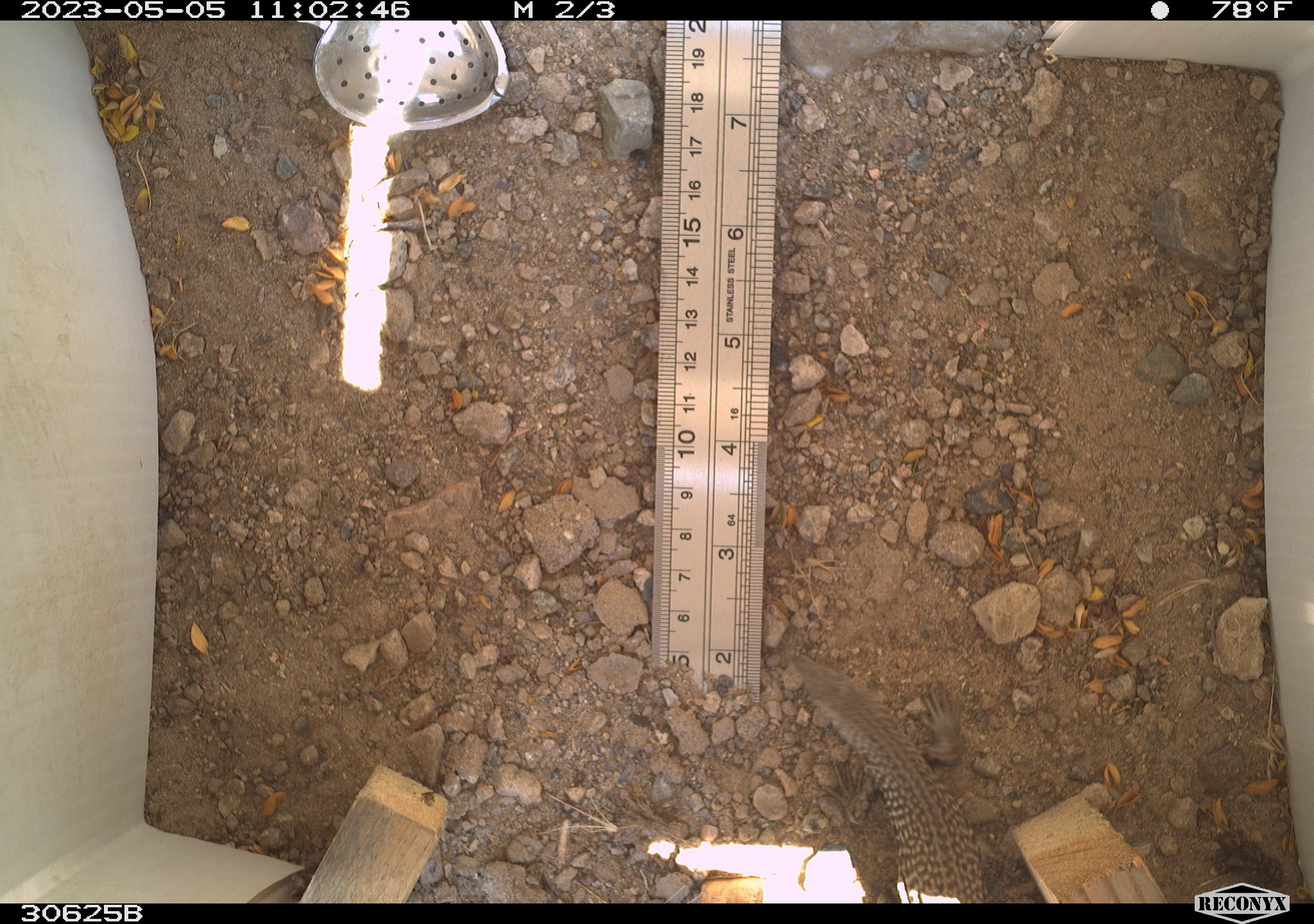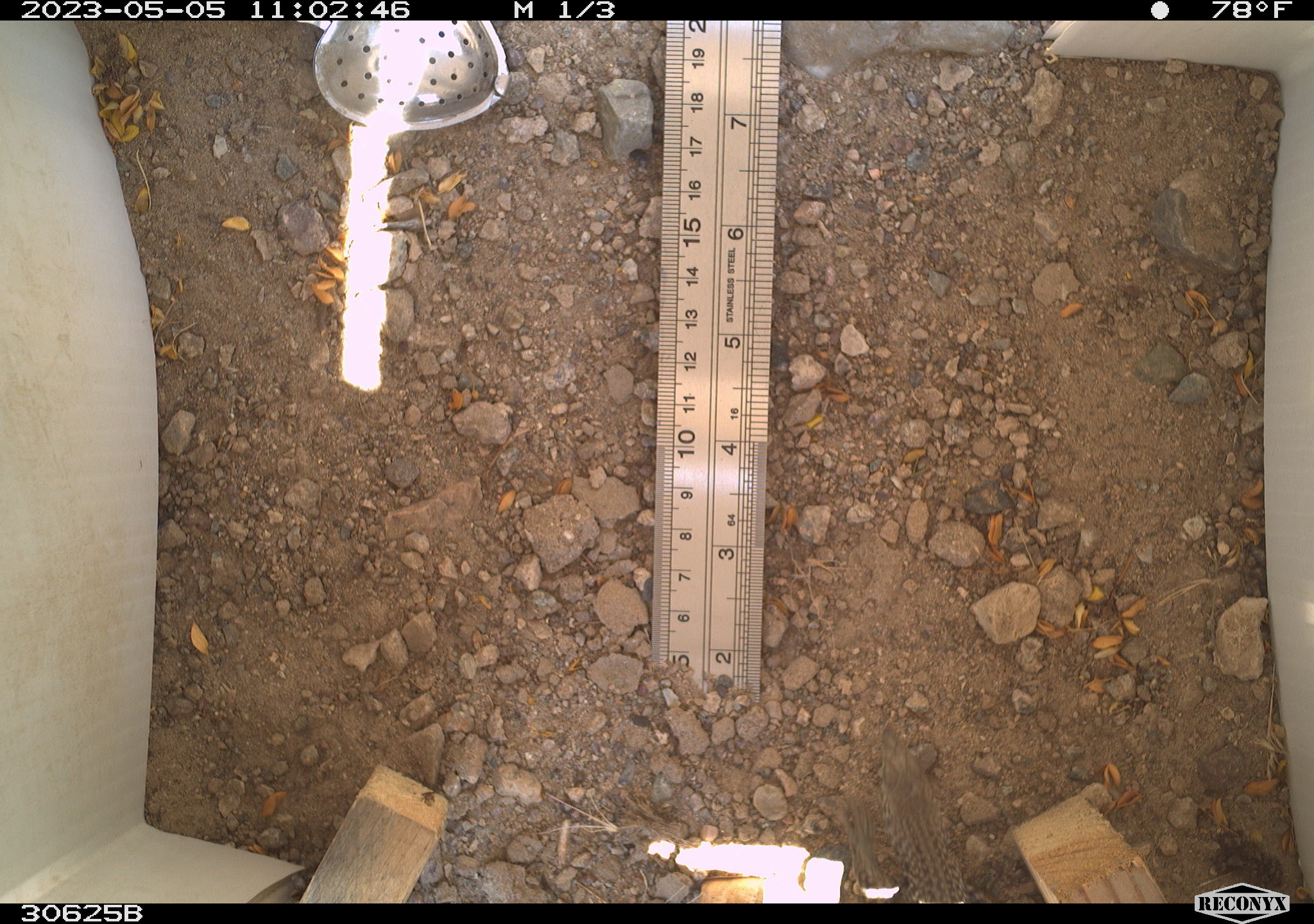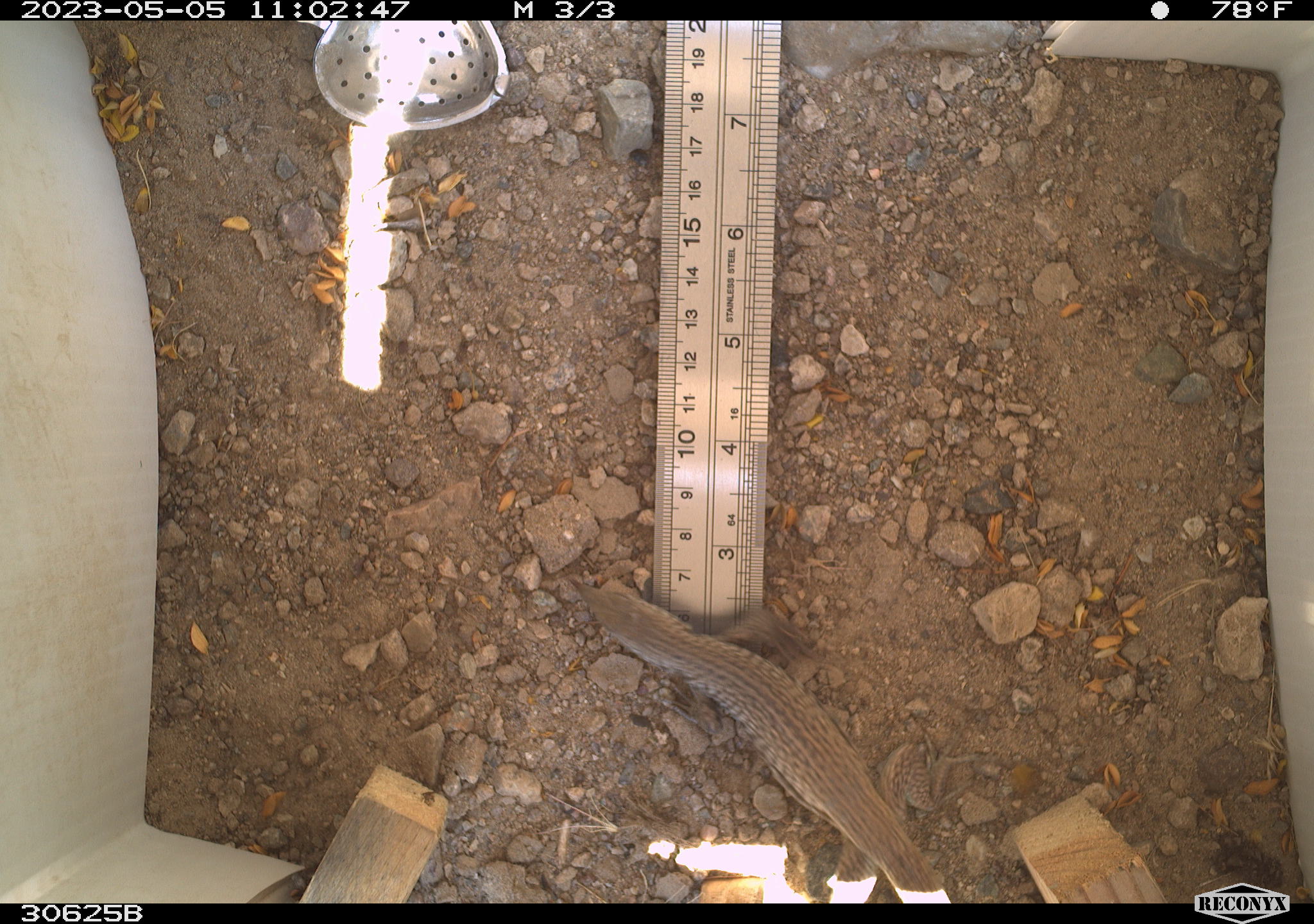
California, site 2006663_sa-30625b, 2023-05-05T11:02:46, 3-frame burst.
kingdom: Animalia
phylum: Chordata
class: Reptilia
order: Squamata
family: Teiidae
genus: Aspidoscelis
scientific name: Aspidoscelis tigris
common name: western whiptail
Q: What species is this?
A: Western whiptail (Aspidoscelis tigris).